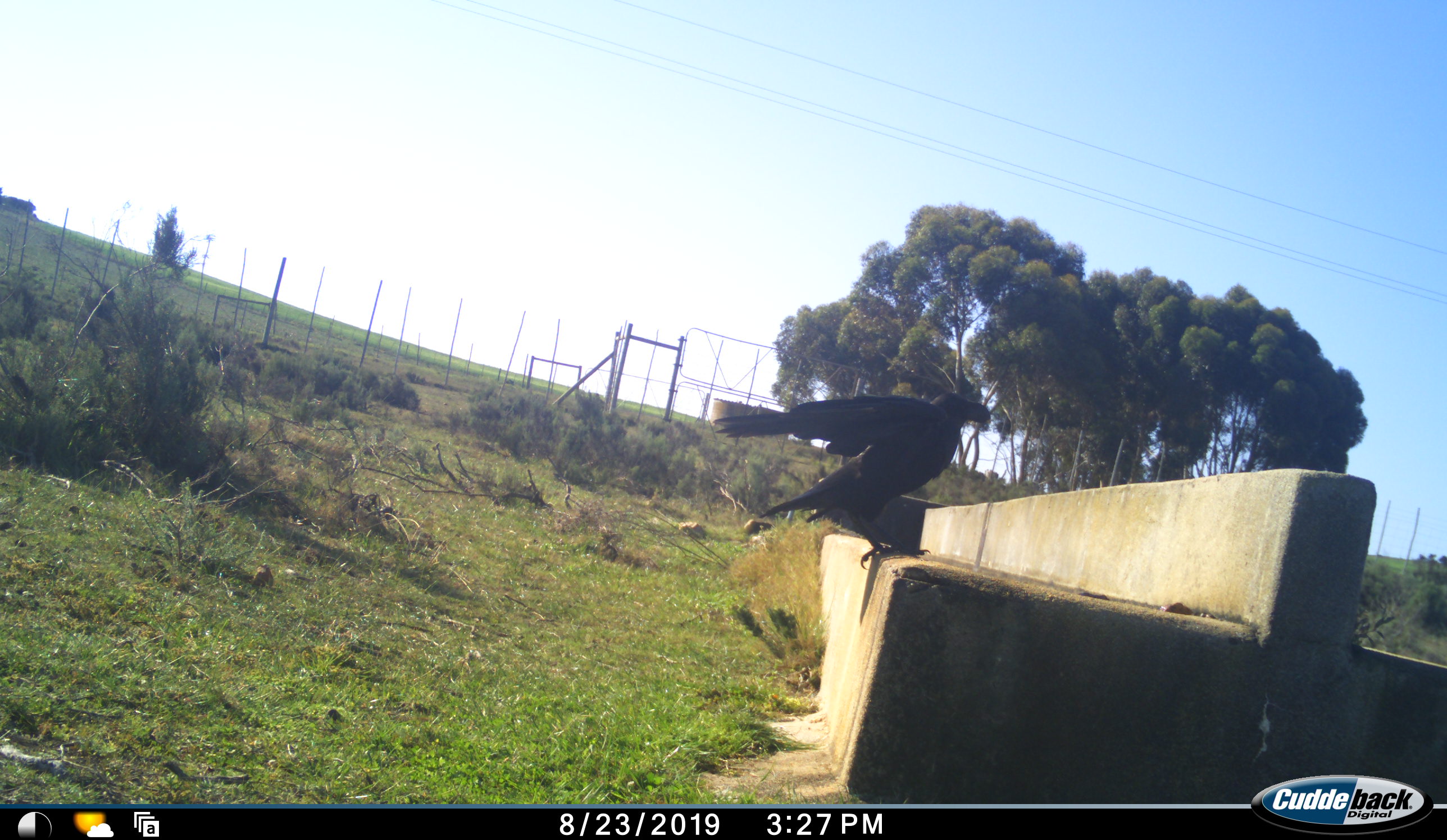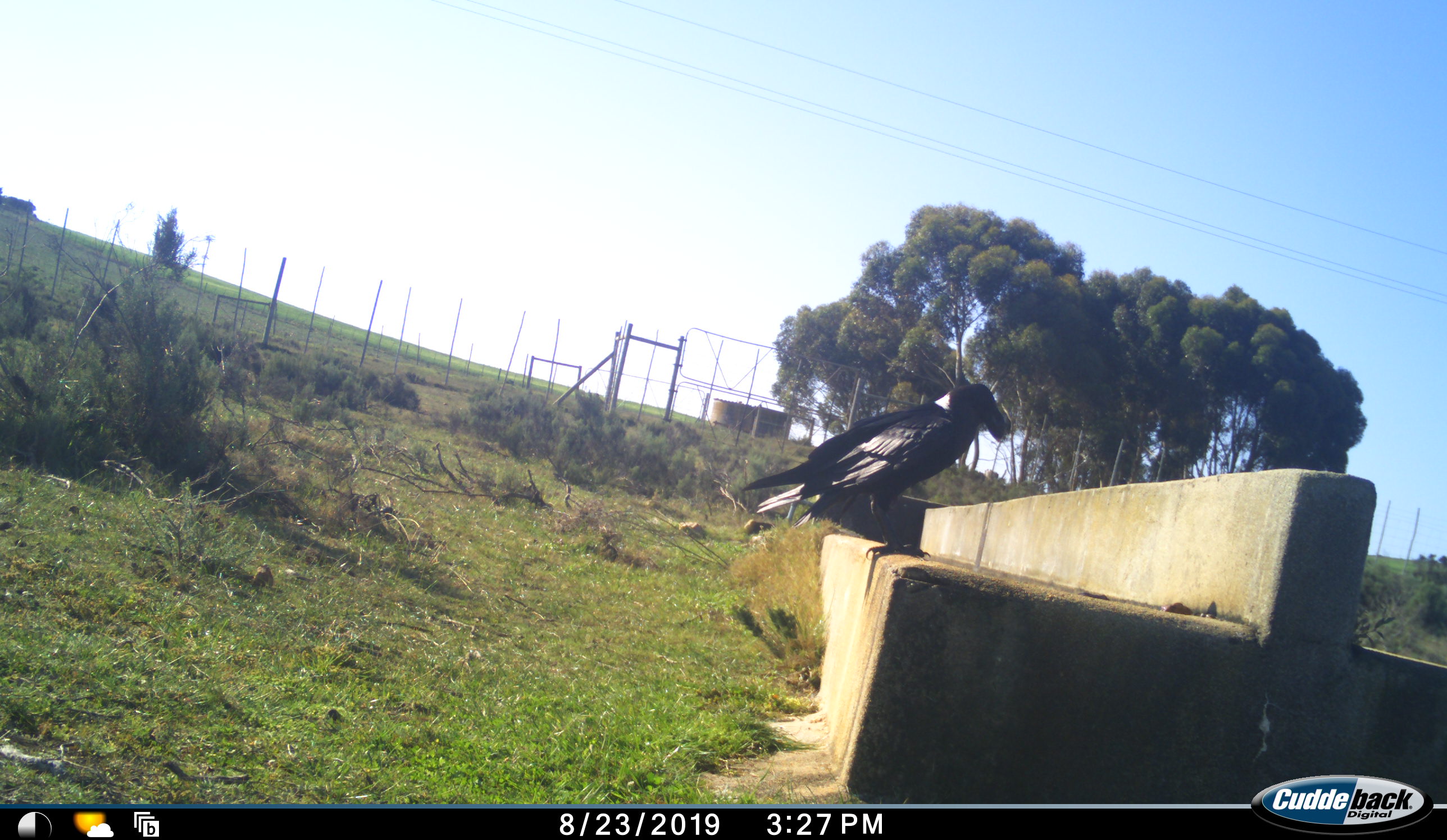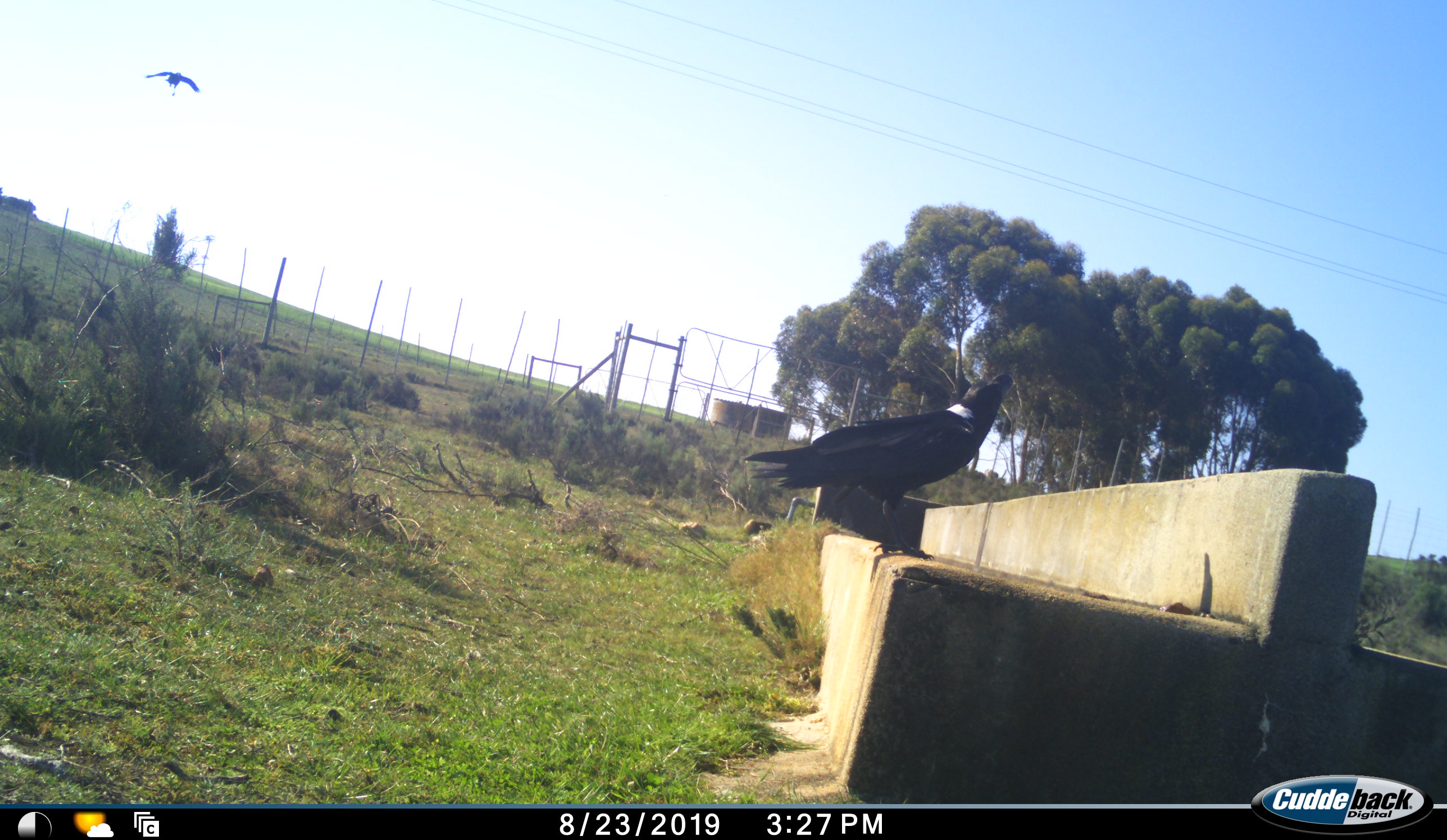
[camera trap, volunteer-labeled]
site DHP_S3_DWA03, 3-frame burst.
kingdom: Animalia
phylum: Chordata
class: Aves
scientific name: Aves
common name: bird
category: birdother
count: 2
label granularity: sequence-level